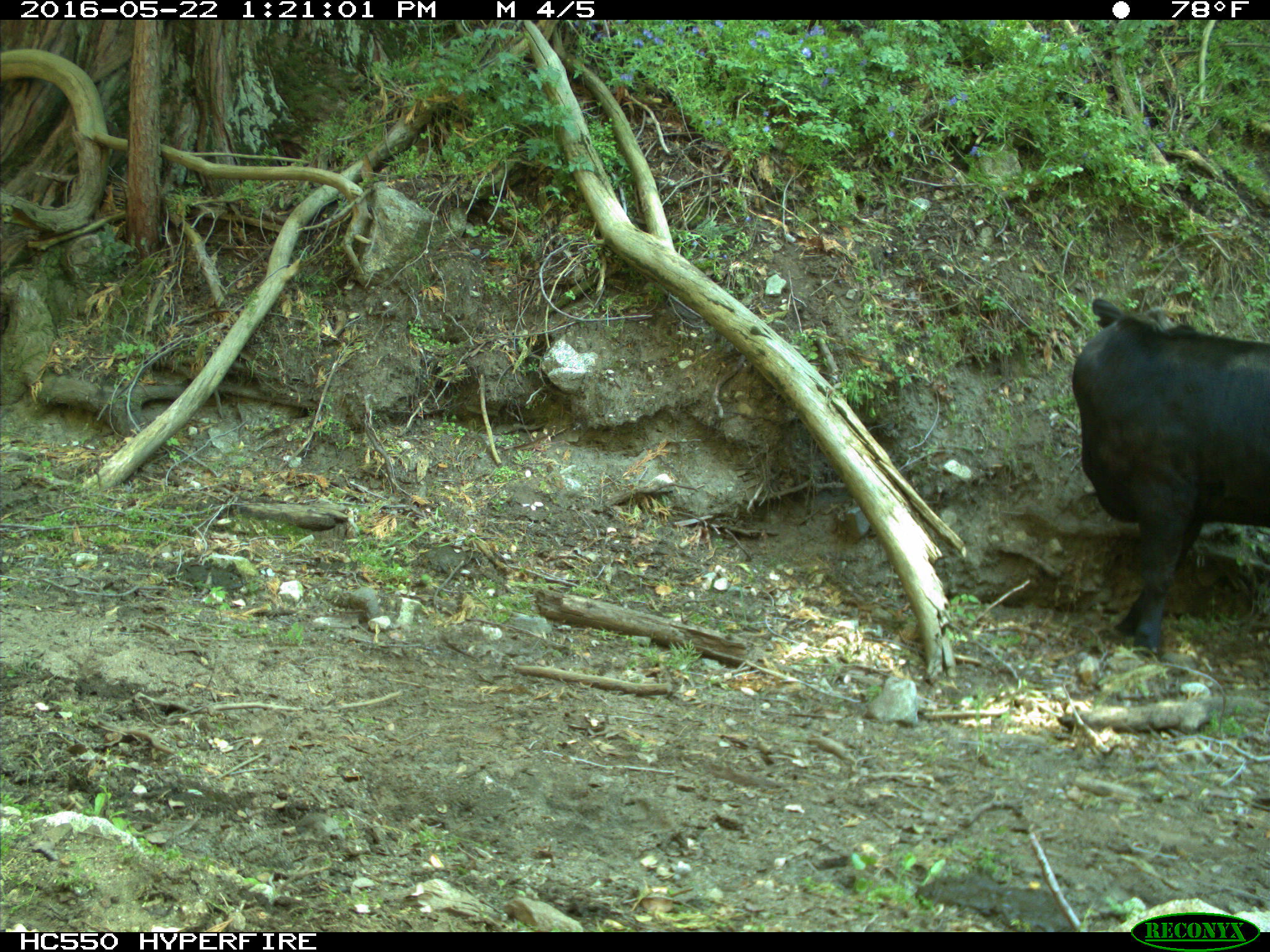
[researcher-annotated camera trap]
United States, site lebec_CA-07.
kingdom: Animalia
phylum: Chordata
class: Mammalia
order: Artiodactyla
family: Bovidae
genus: Bos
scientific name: Bos taurus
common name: domestic cow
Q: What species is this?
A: Bos taurus (domestic cow).